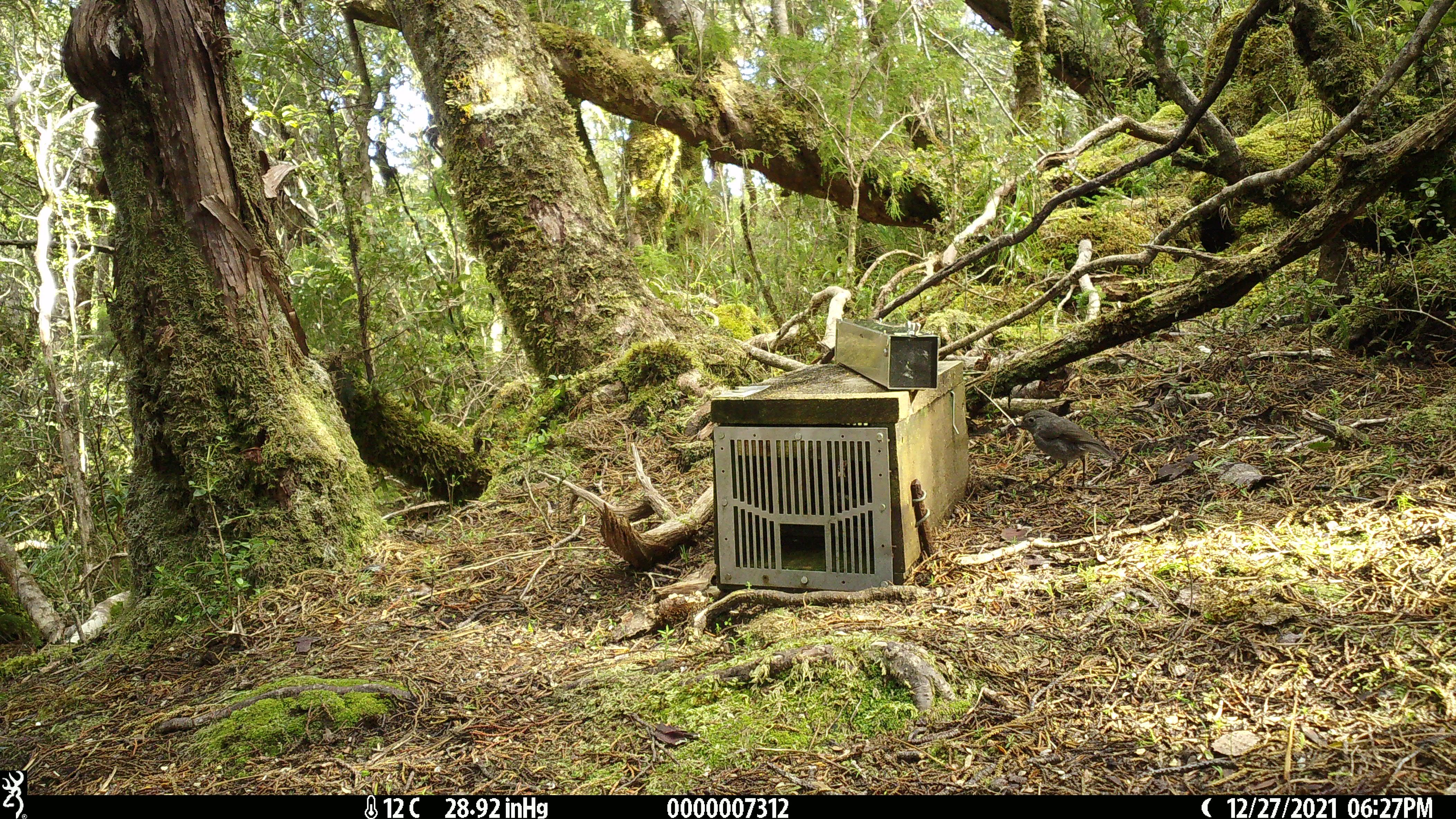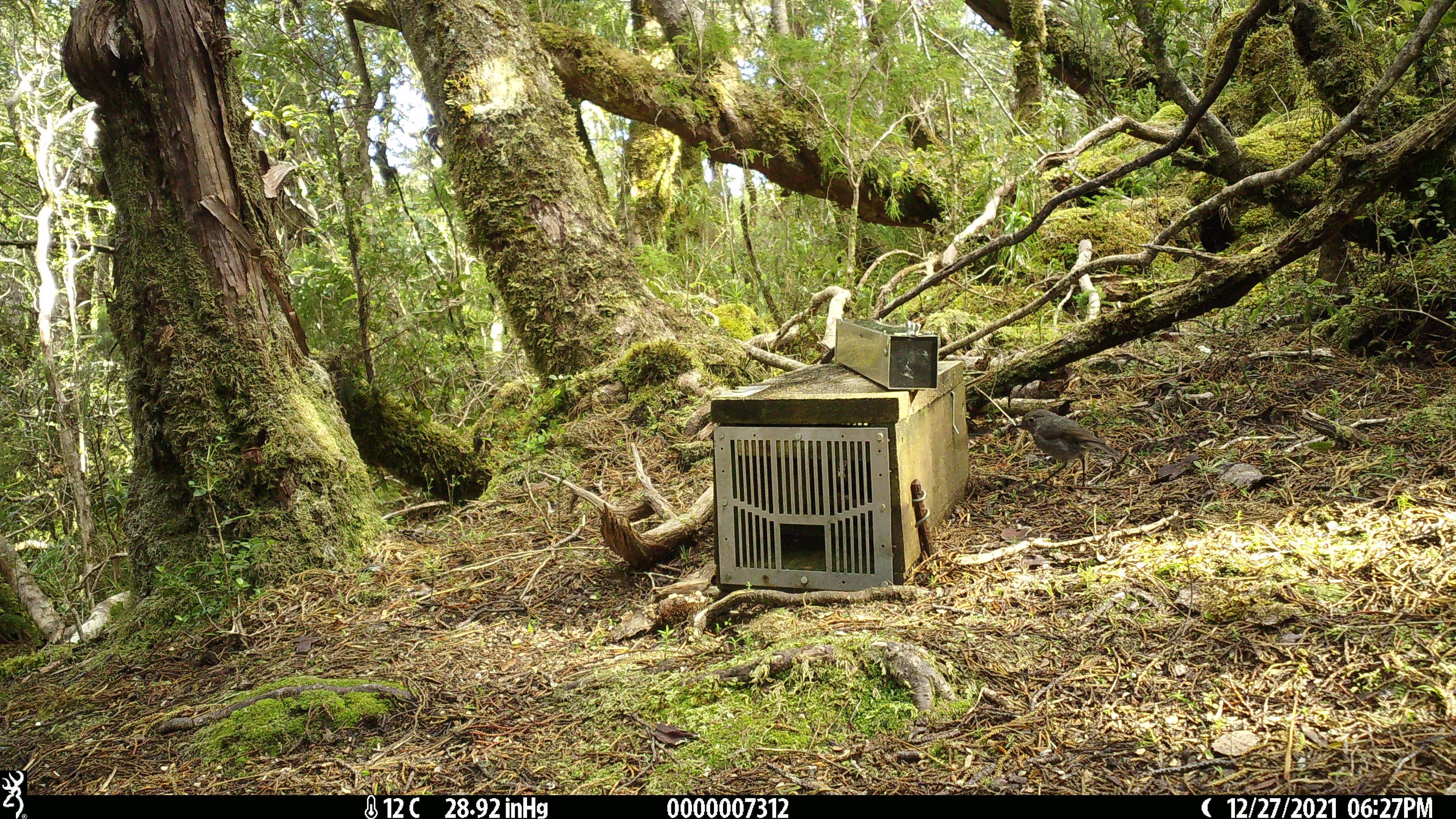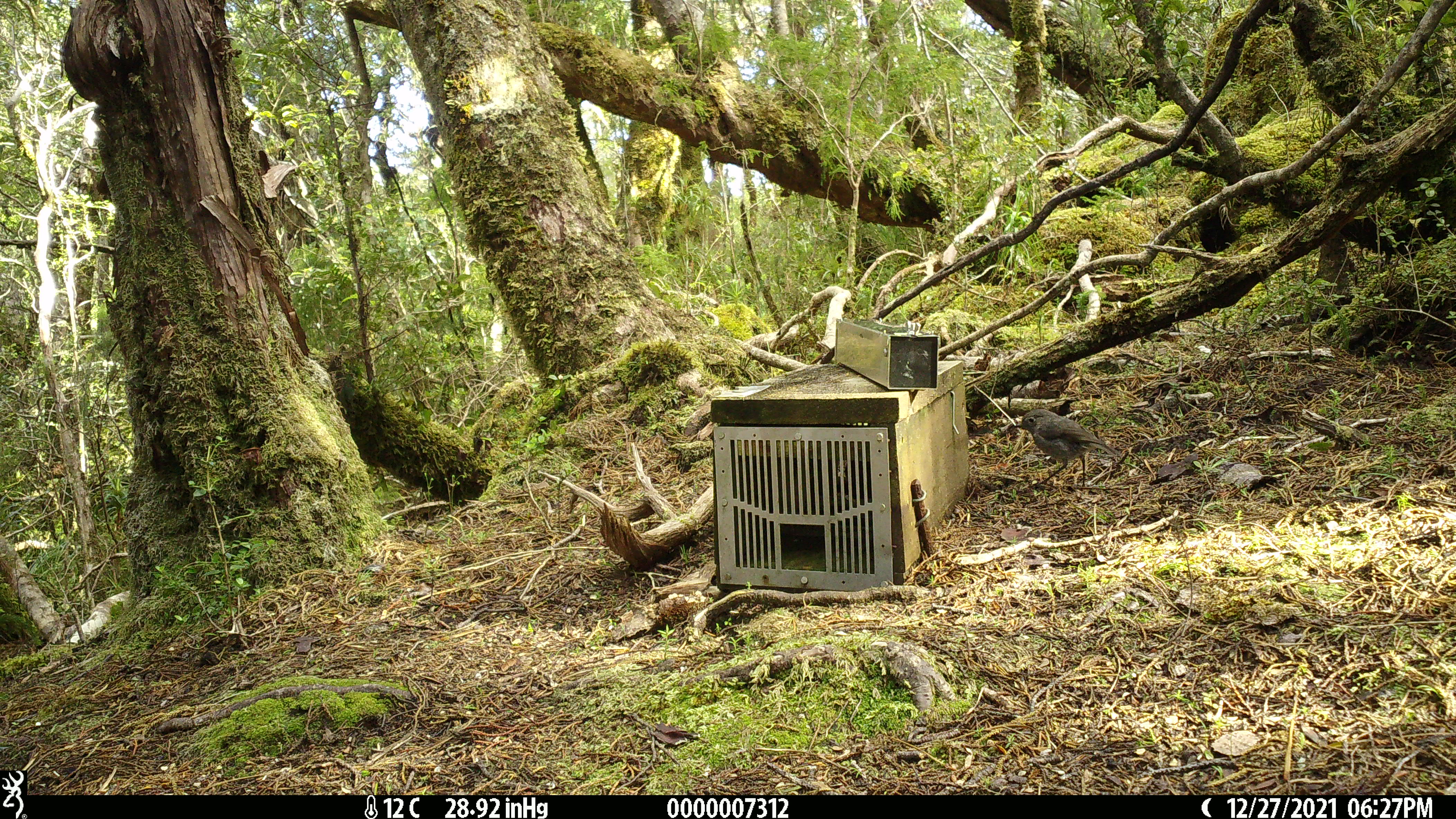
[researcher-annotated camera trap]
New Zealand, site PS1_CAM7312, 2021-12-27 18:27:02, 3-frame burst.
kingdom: Animalia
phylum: Chordata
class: Aves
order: Passeriformes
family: Petroicidae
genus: Petroica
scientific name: Petroica australis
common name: new zealand robin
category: robin